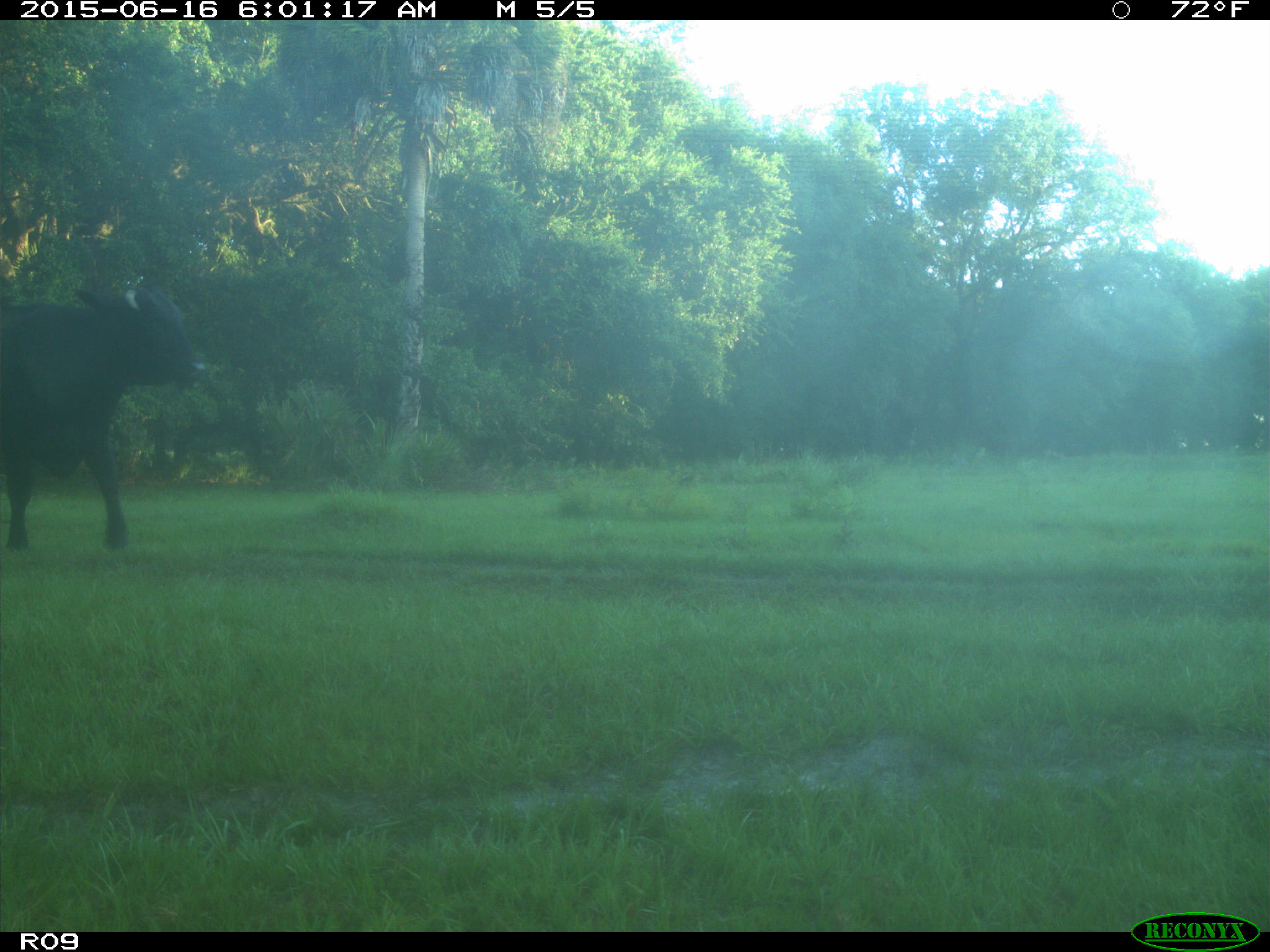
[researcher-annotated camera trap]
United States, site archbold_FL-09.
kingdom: Animalia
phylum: Chordata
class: Mammalia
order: Artiodactyla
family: Bovidae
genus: Bos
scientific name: Bos taurus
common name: domestic cow